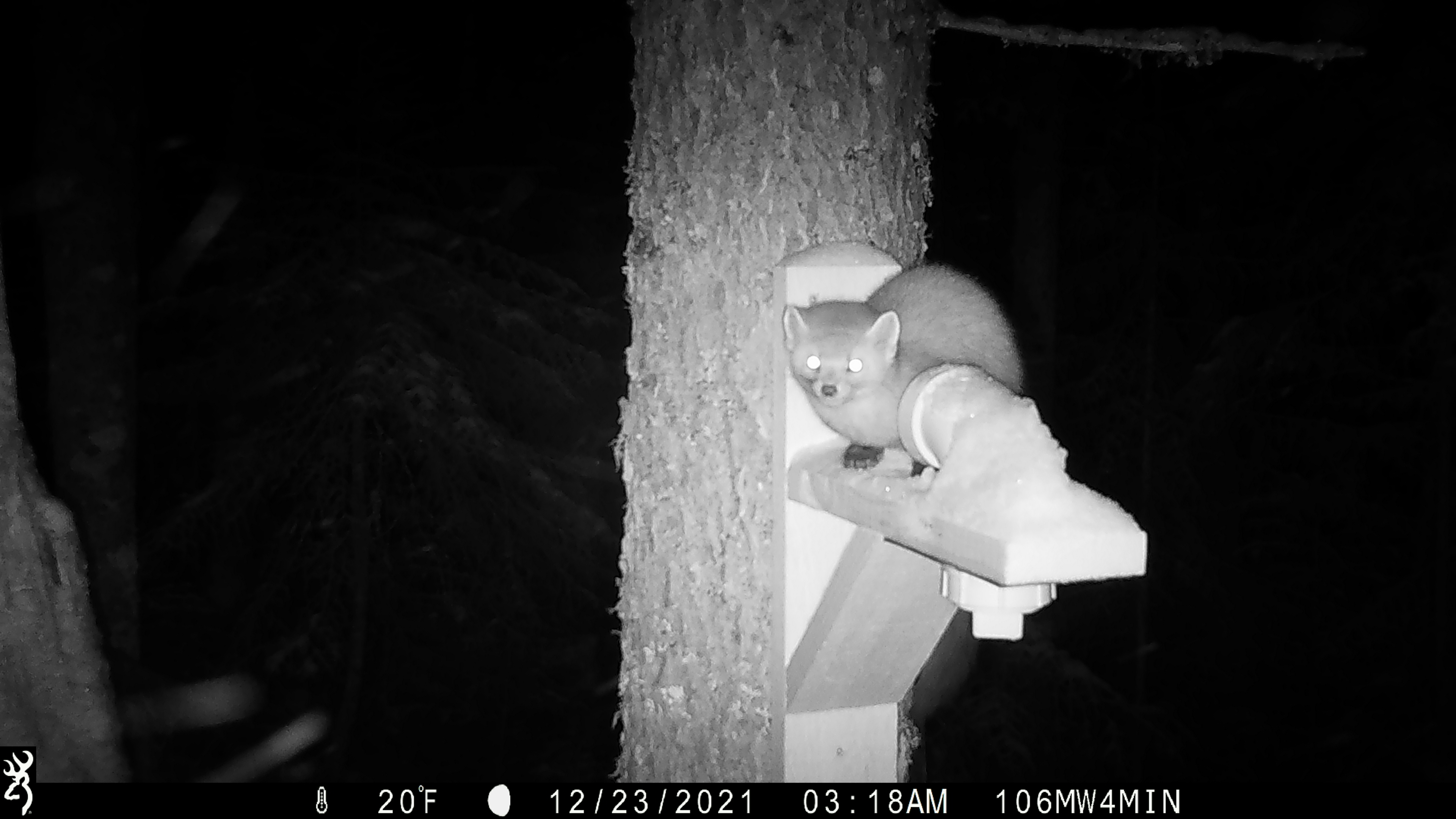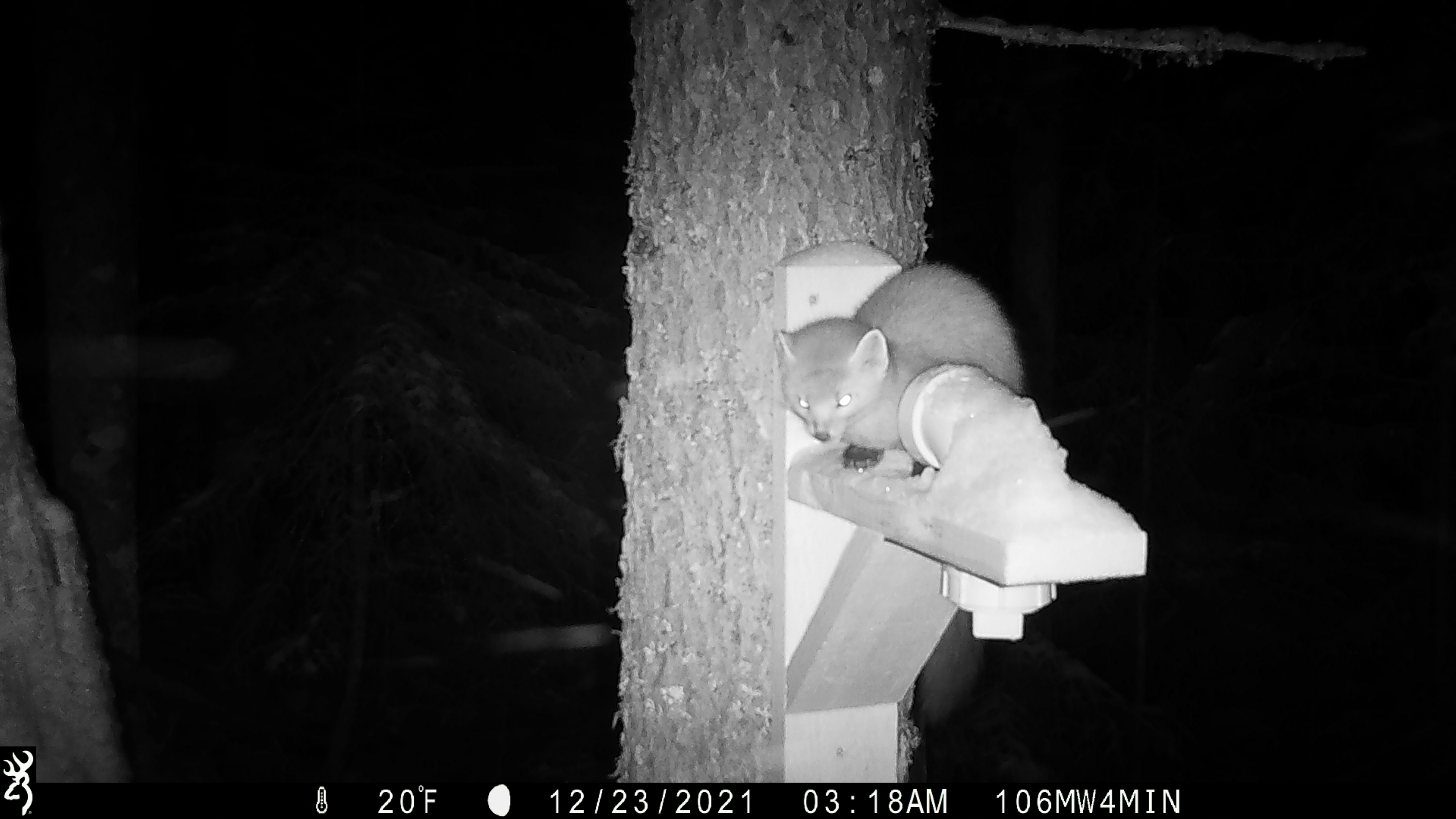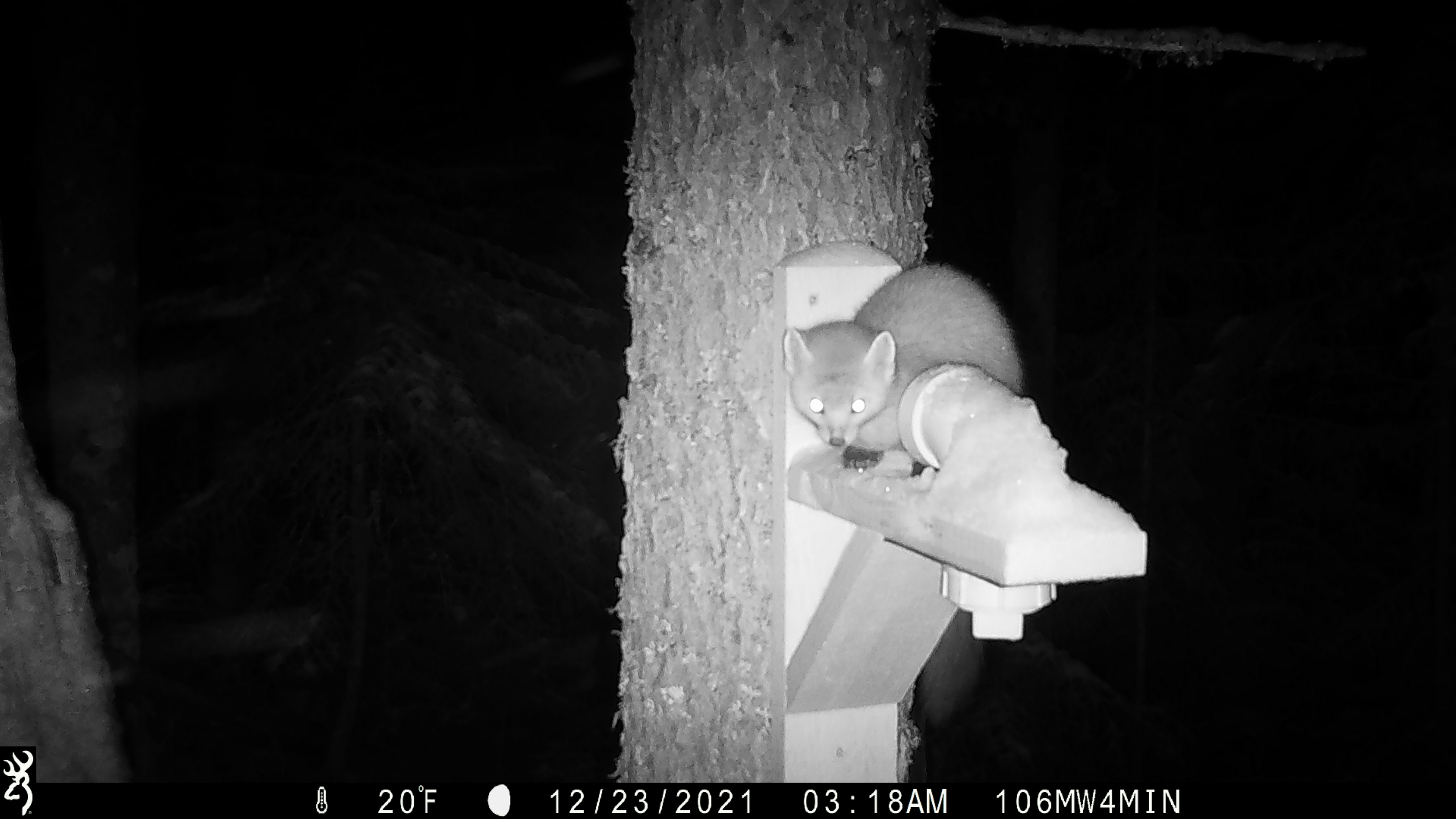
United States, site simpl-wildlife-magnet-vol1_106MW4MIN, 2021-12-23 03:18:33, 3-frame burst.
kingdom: Animalia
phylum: Chordata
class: Mammalia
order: Carnivora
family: Mustelidae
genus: Martes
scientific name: Martes americana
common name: american marten